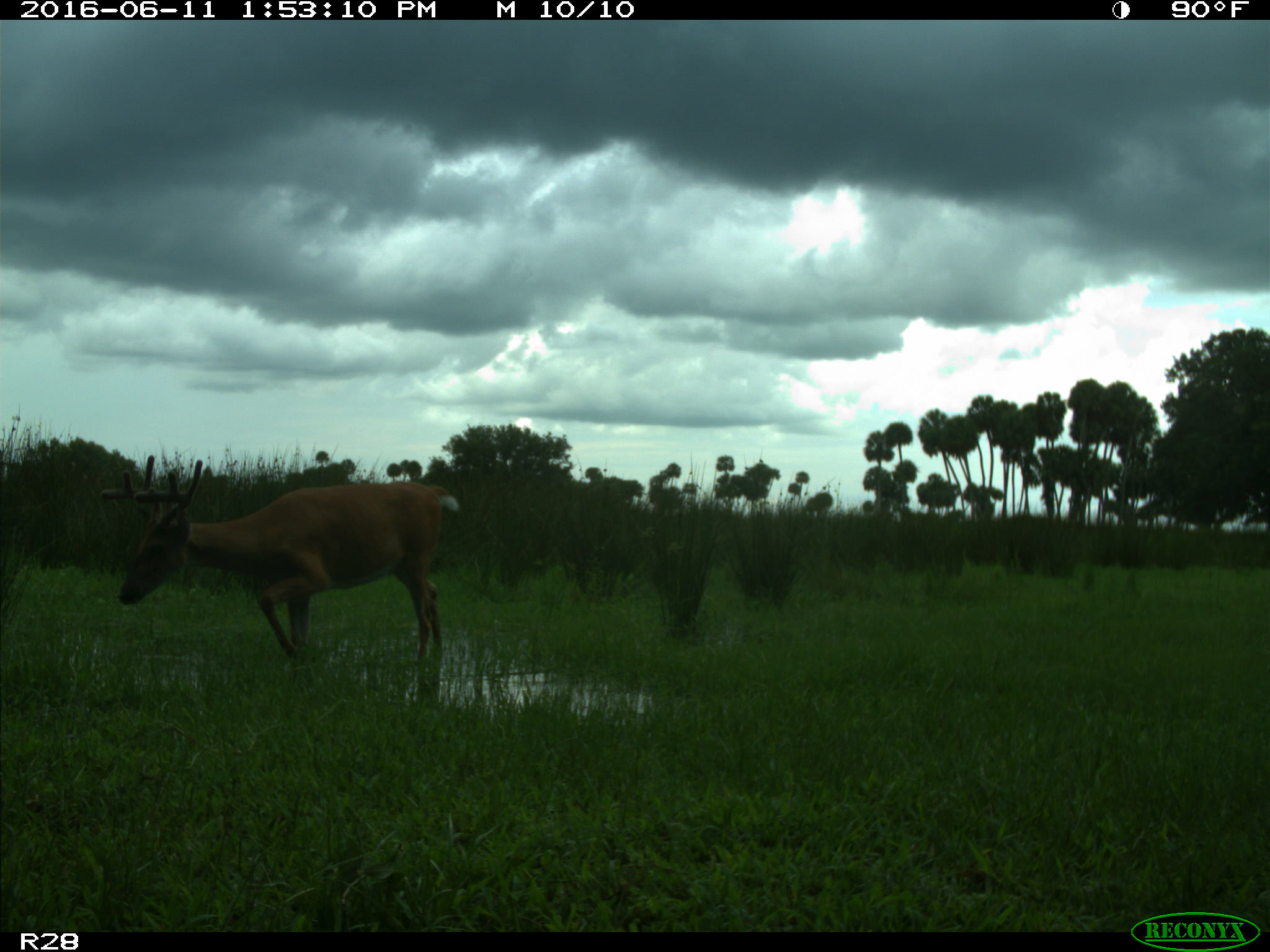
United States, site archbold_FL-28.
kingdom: Animalia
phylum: Chordata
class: Mammalia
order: Artiodactyla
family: Cervidae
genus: Odocoileus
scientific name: Odocoileus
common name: deer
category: unidentified deer